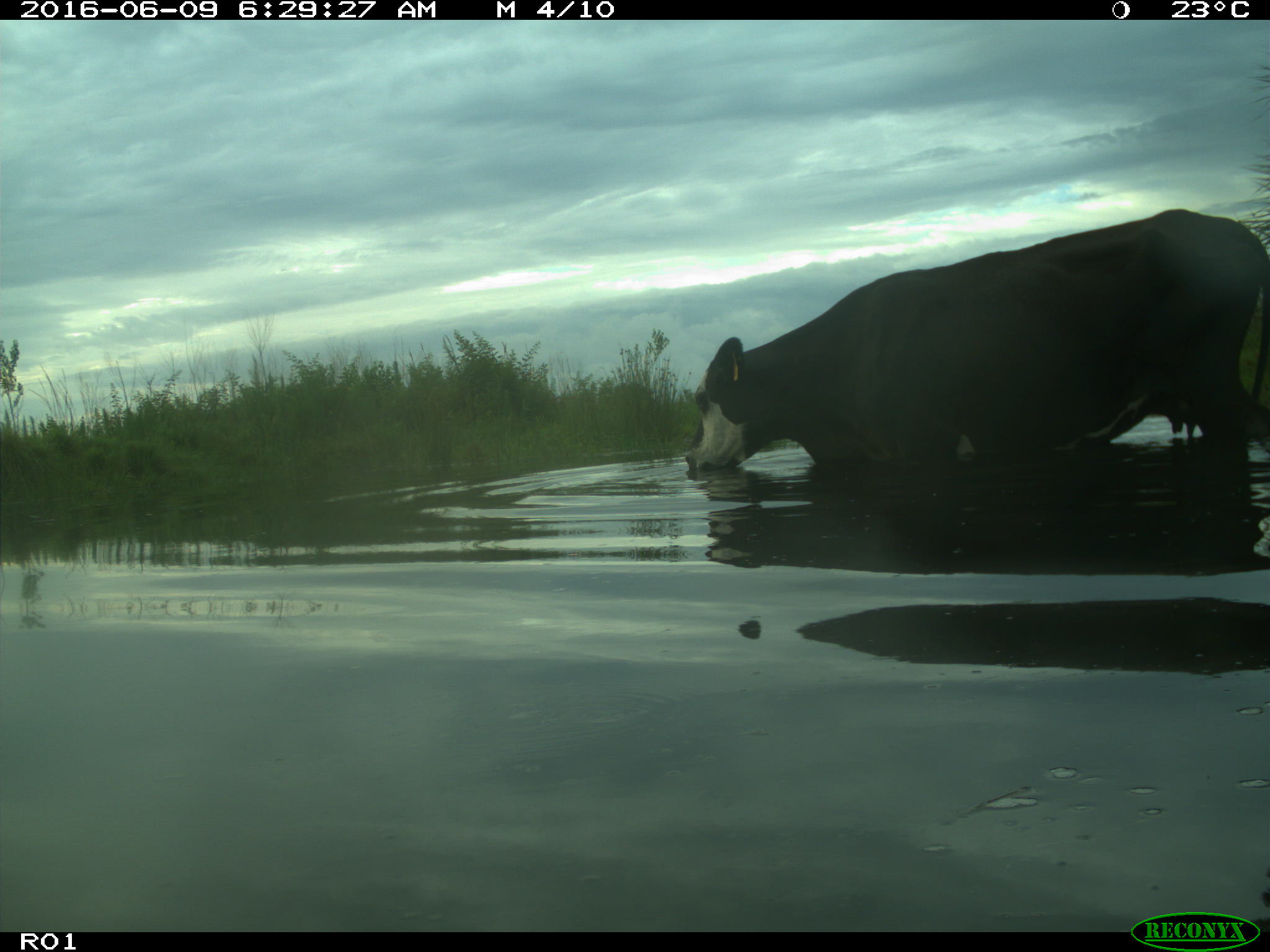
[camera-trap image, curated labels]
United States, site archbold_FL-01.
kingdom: Animalia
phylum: Chordata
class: Mammalia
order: Artiodactyla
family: Bovidae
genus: Bos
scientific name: Bos taurus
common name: domestic cow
Bos taurus (domestic cow).